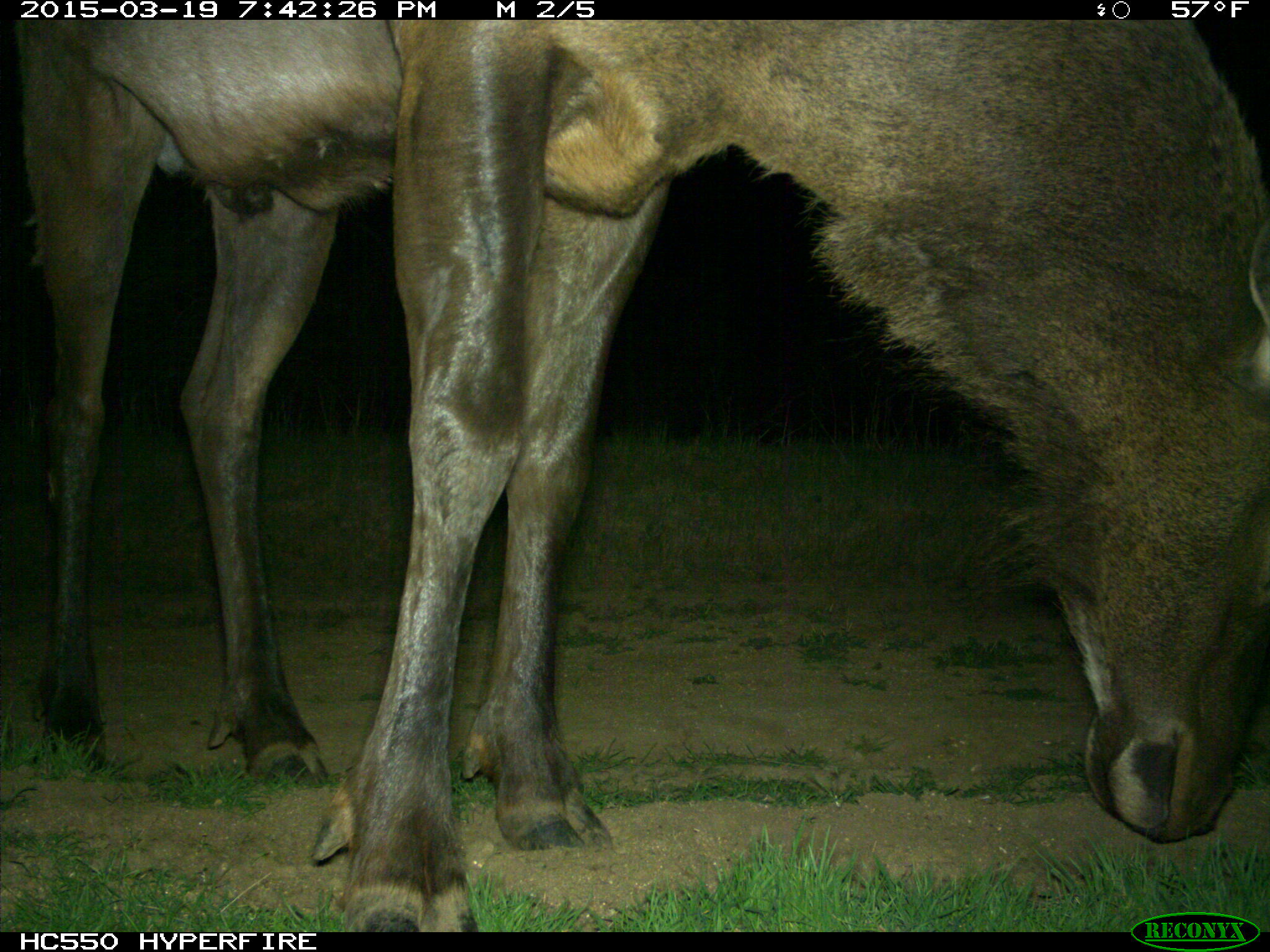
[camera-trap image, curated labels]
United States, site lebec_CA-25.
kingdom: Animalia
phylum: Chordata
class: Mammalia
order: Artiodactyla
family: Cervidae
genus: Cervus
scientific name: Cervus canadensis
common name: elk